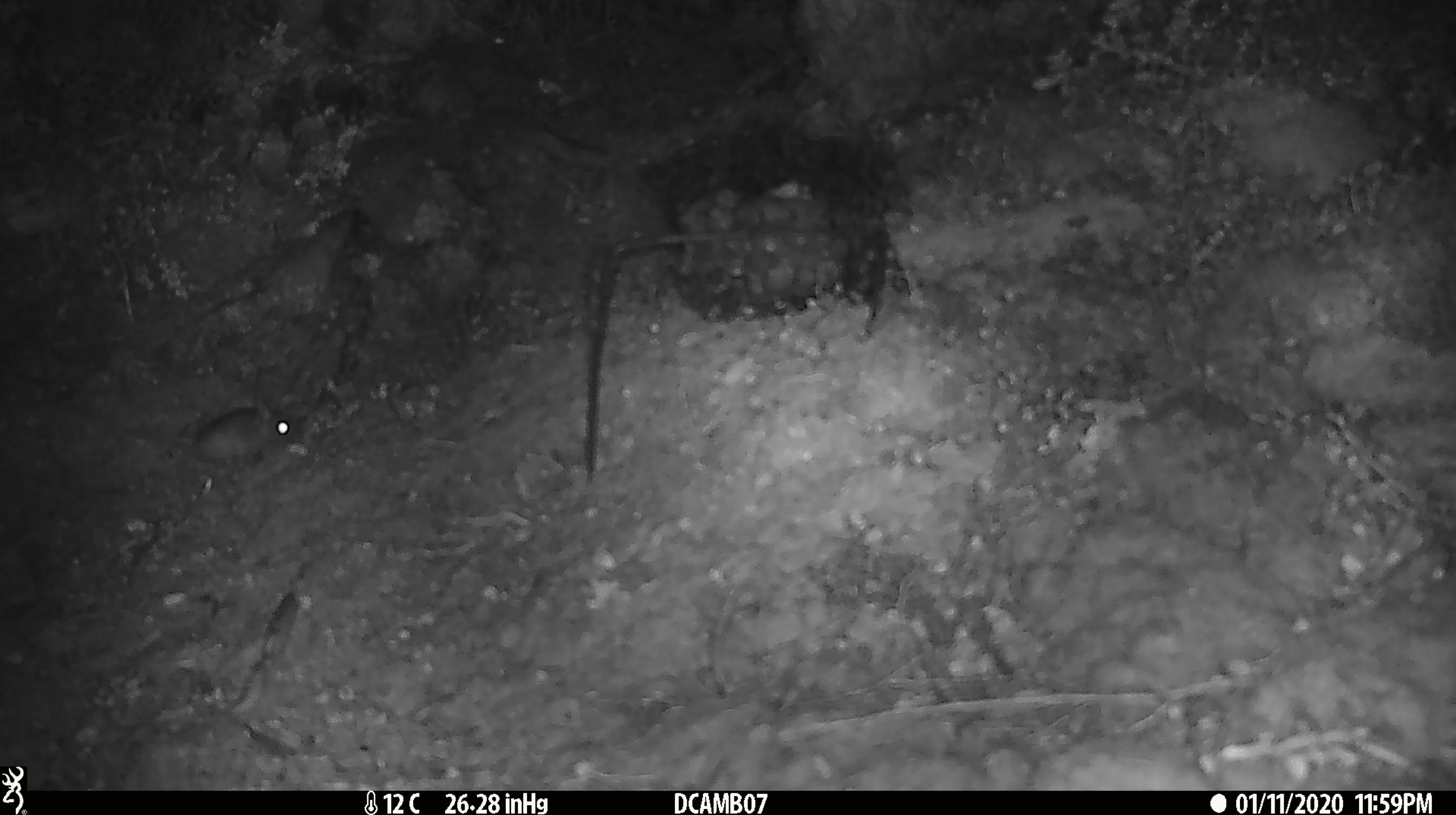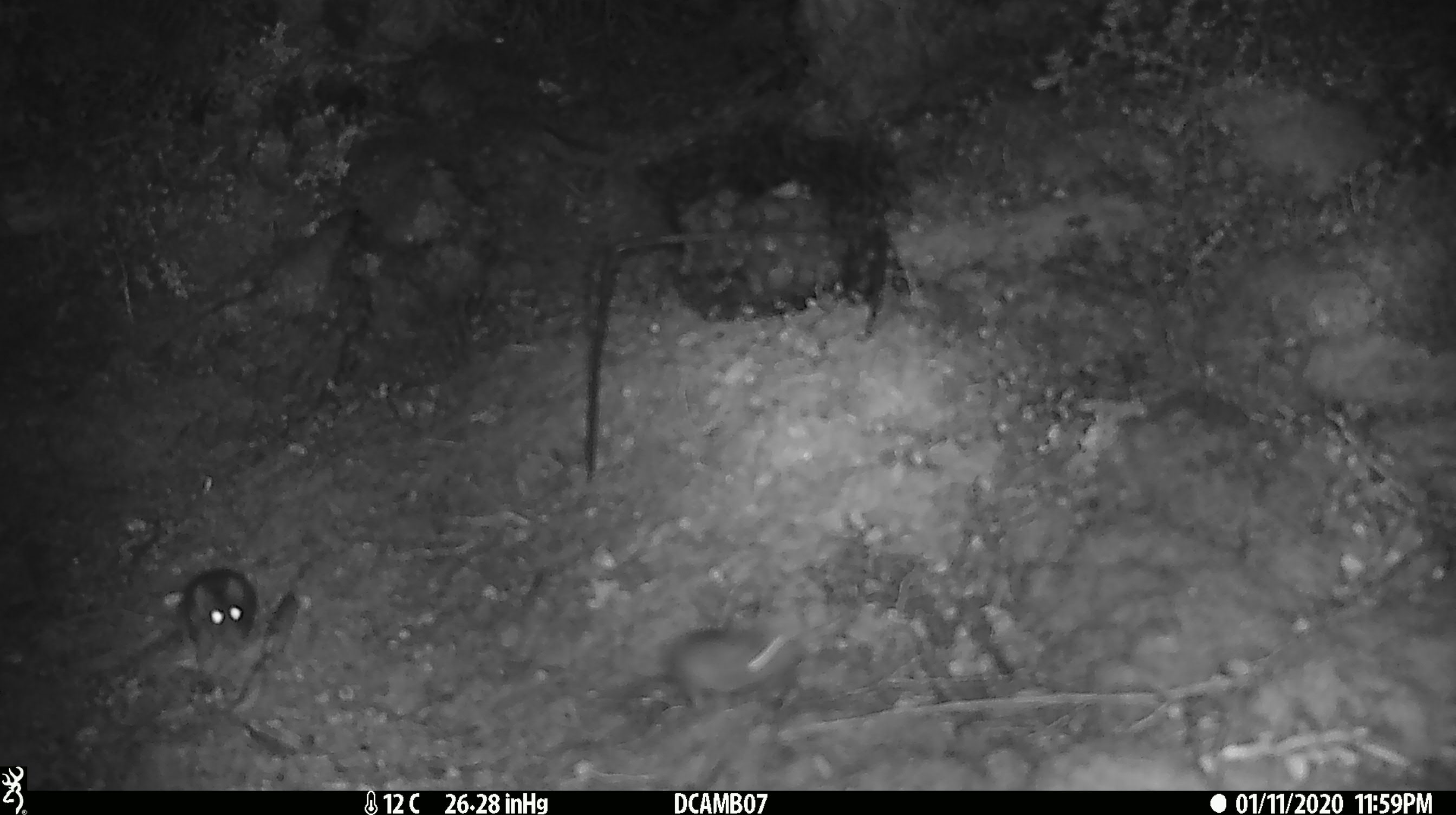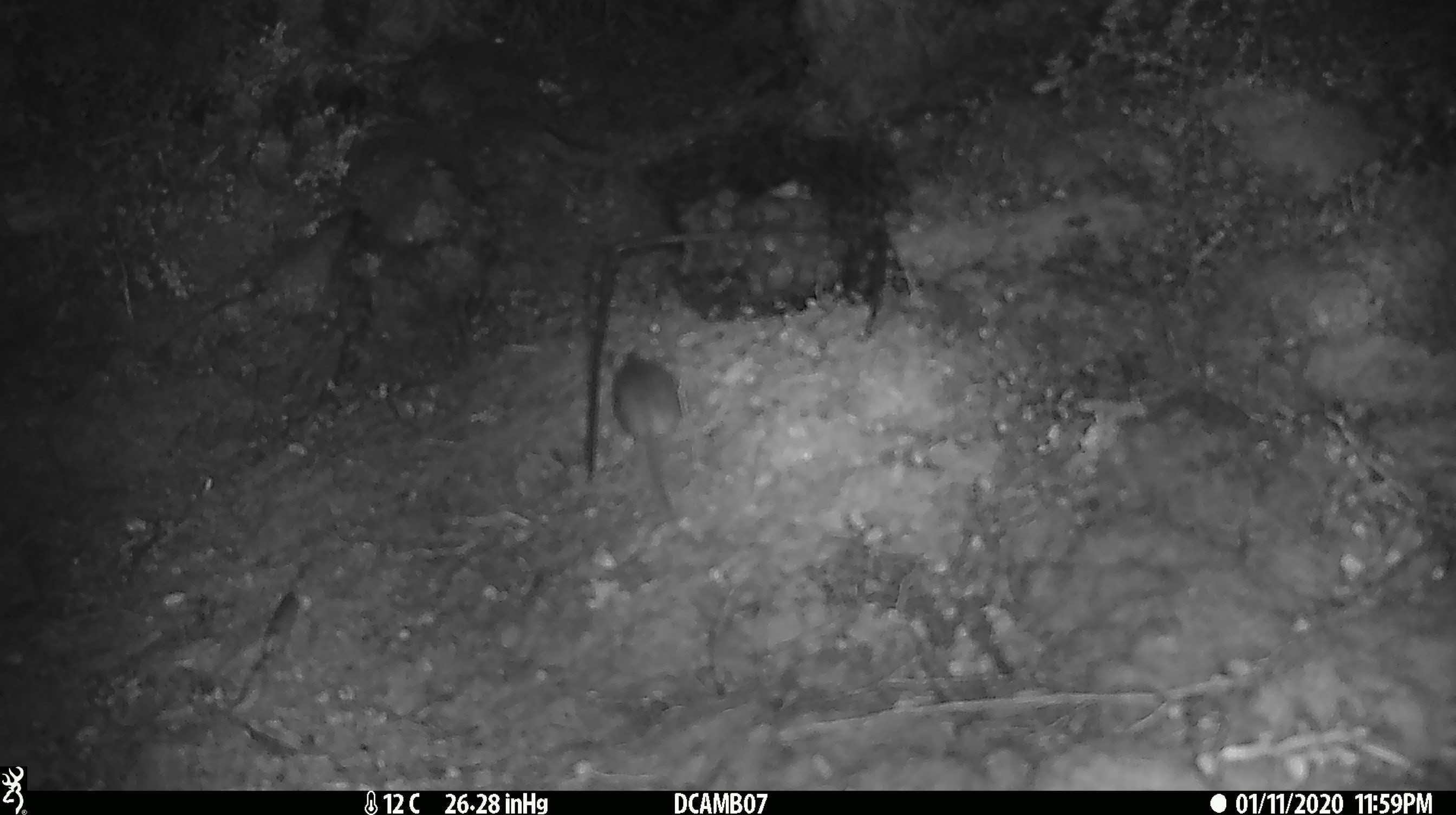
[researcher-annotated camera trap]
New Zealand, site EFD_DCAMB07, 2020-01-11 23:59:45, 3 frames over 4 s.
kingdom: Animalia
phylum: Chordata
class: Mammalia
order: Rodentia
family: Muridae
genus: Mus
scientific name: Mus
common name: mouse